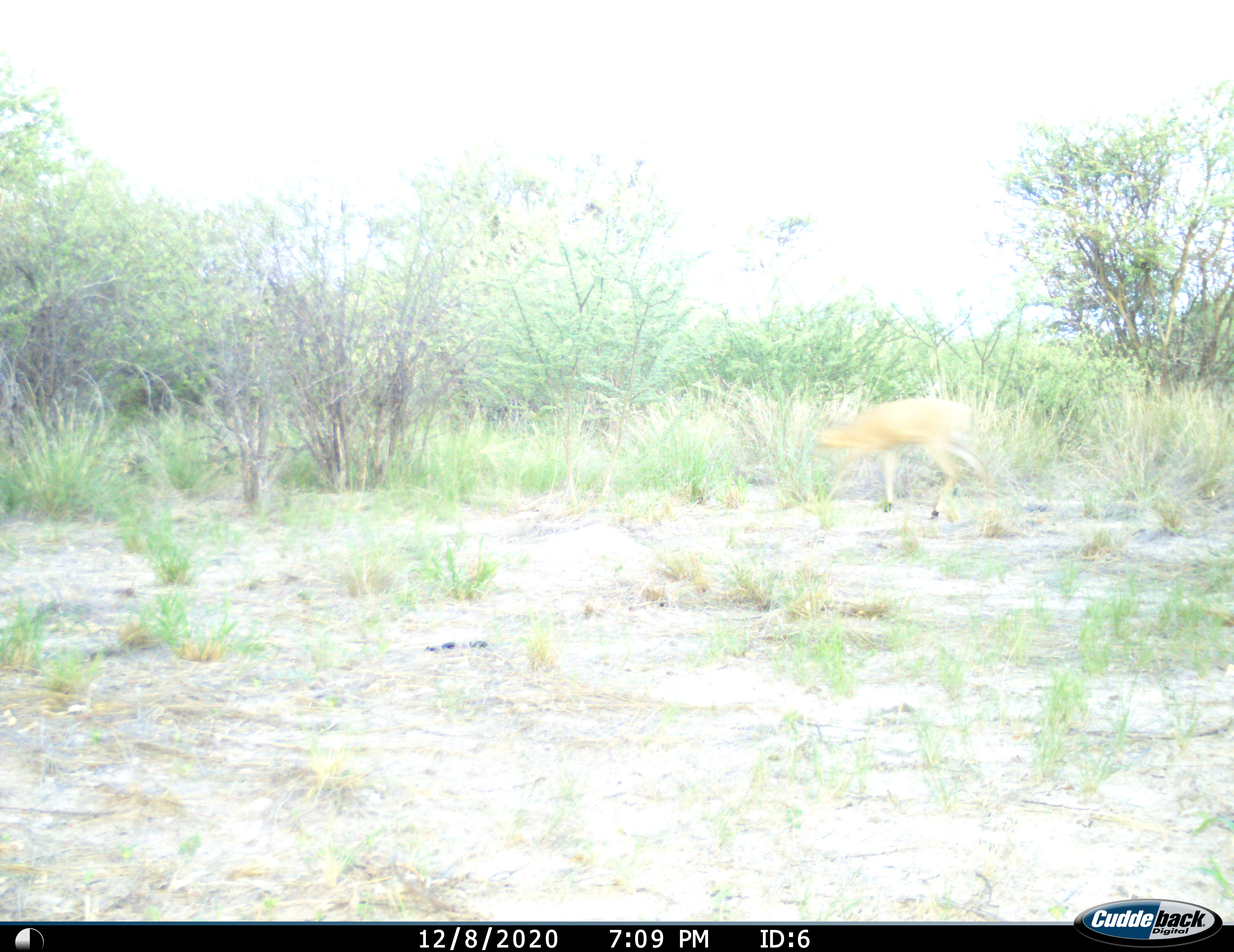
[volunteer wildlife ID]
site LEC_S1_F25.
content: unidentified animal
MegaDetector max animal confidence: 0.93